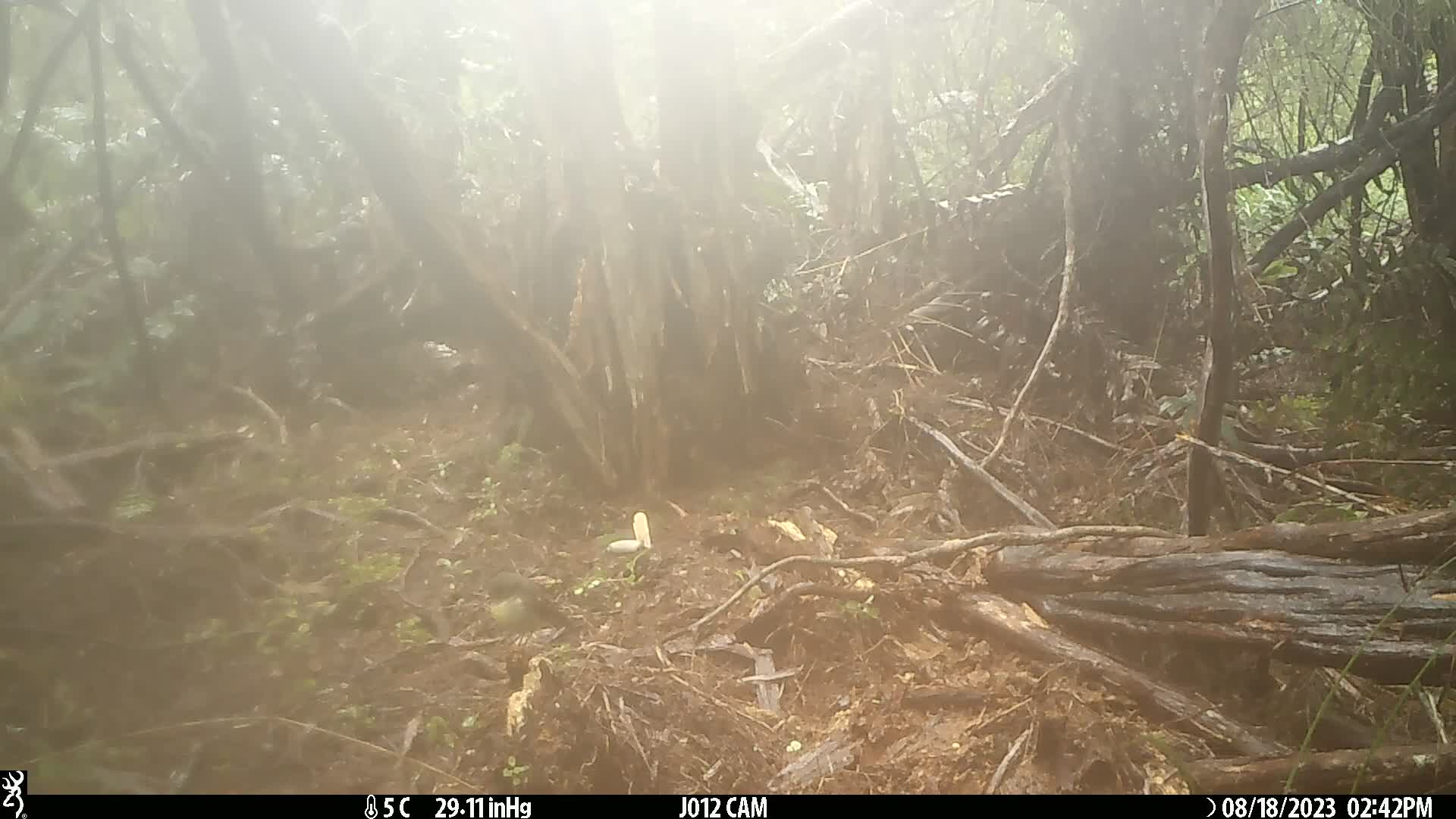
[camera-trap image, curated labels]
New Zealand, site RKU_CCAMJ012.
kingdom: Animalia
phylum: Chordata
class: Aves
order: Passeriformes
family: Petroicidae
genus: Petroica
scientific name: Petroica macrocephala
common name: tomtit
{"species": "tomtit (Petroica macrocephala)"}